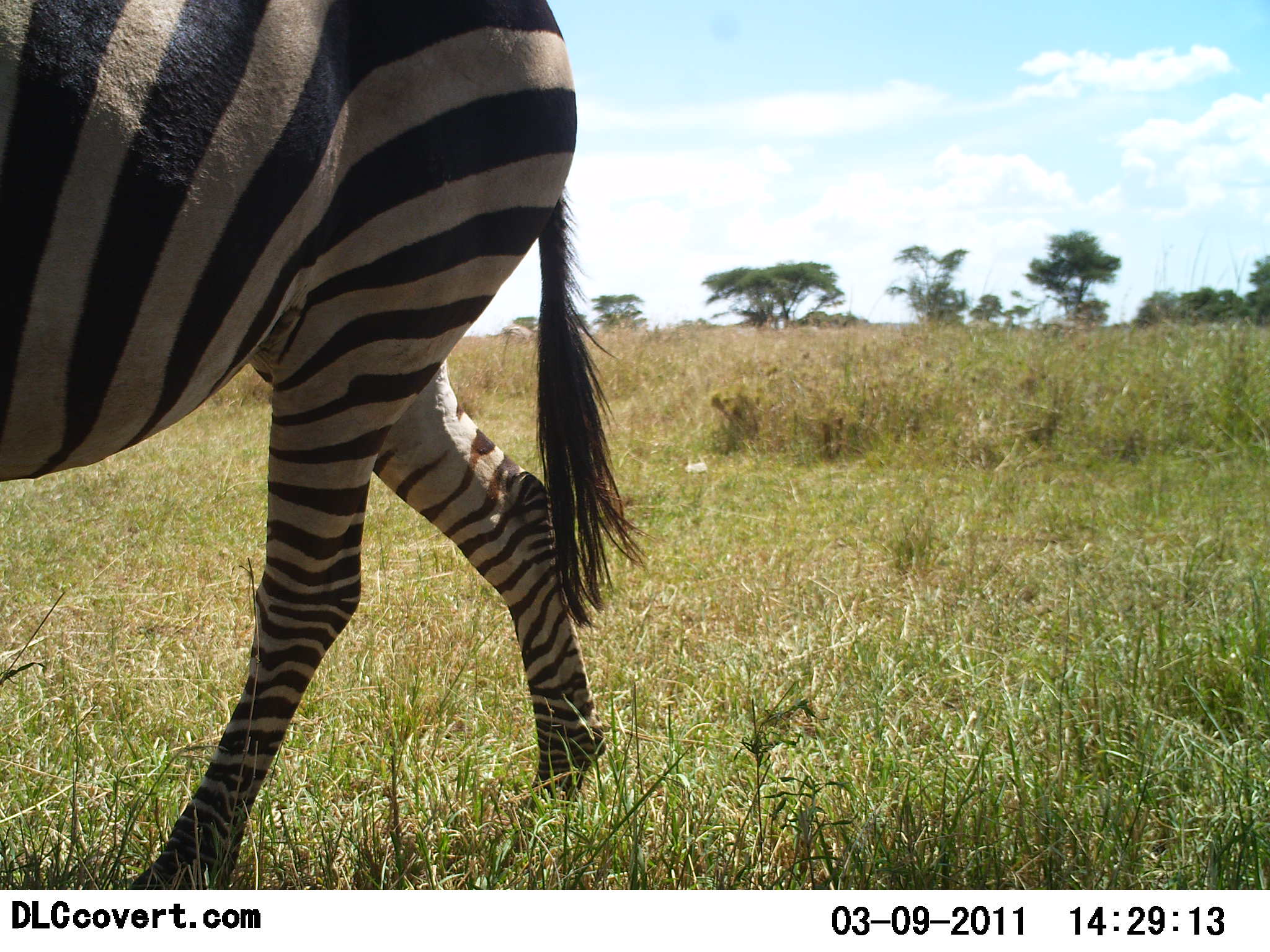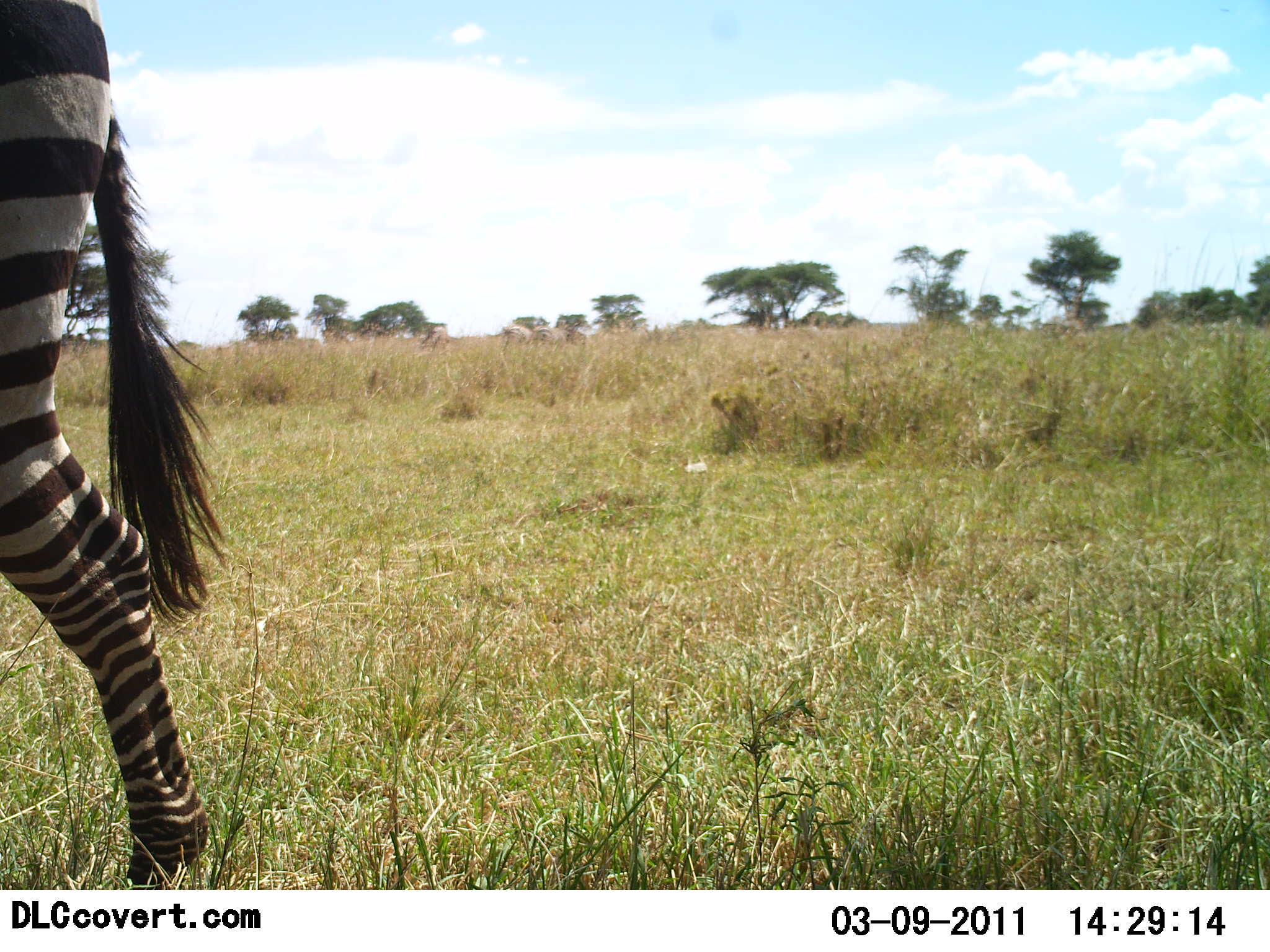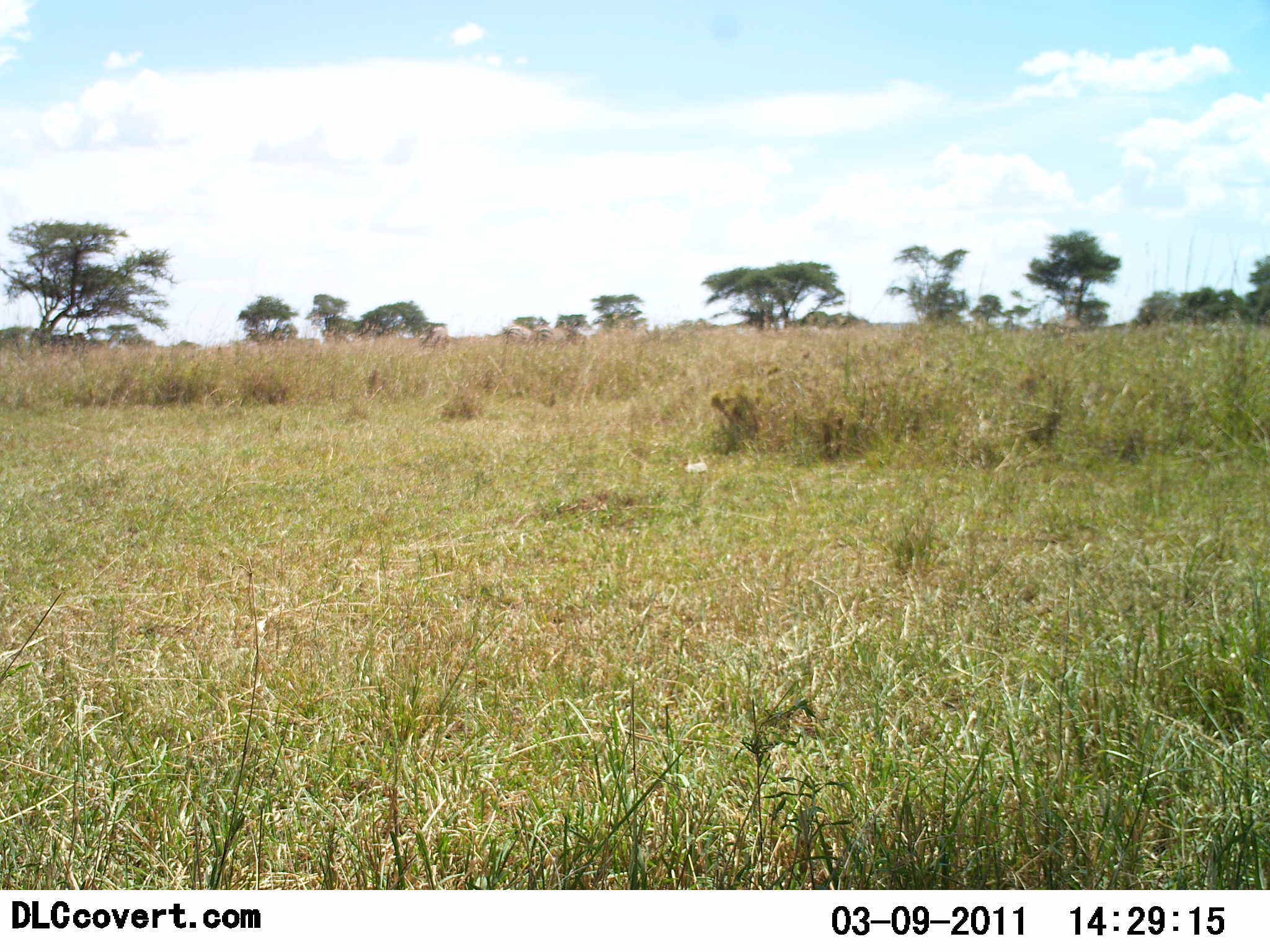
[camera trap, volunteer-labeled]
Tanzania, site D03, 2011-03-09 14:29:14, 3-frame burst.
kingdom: Animalia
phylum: Chordata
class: Mammalia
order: Perissodactyla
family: Equidae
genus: Equus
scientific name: Equus quagga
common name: plains zebra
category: zebra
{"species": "zebra (plains zebra) (Equus quagga)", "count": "1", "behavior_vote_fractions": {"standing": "0%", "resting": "0%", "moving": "100%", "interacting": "0%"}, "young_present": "0%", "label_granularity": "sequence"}